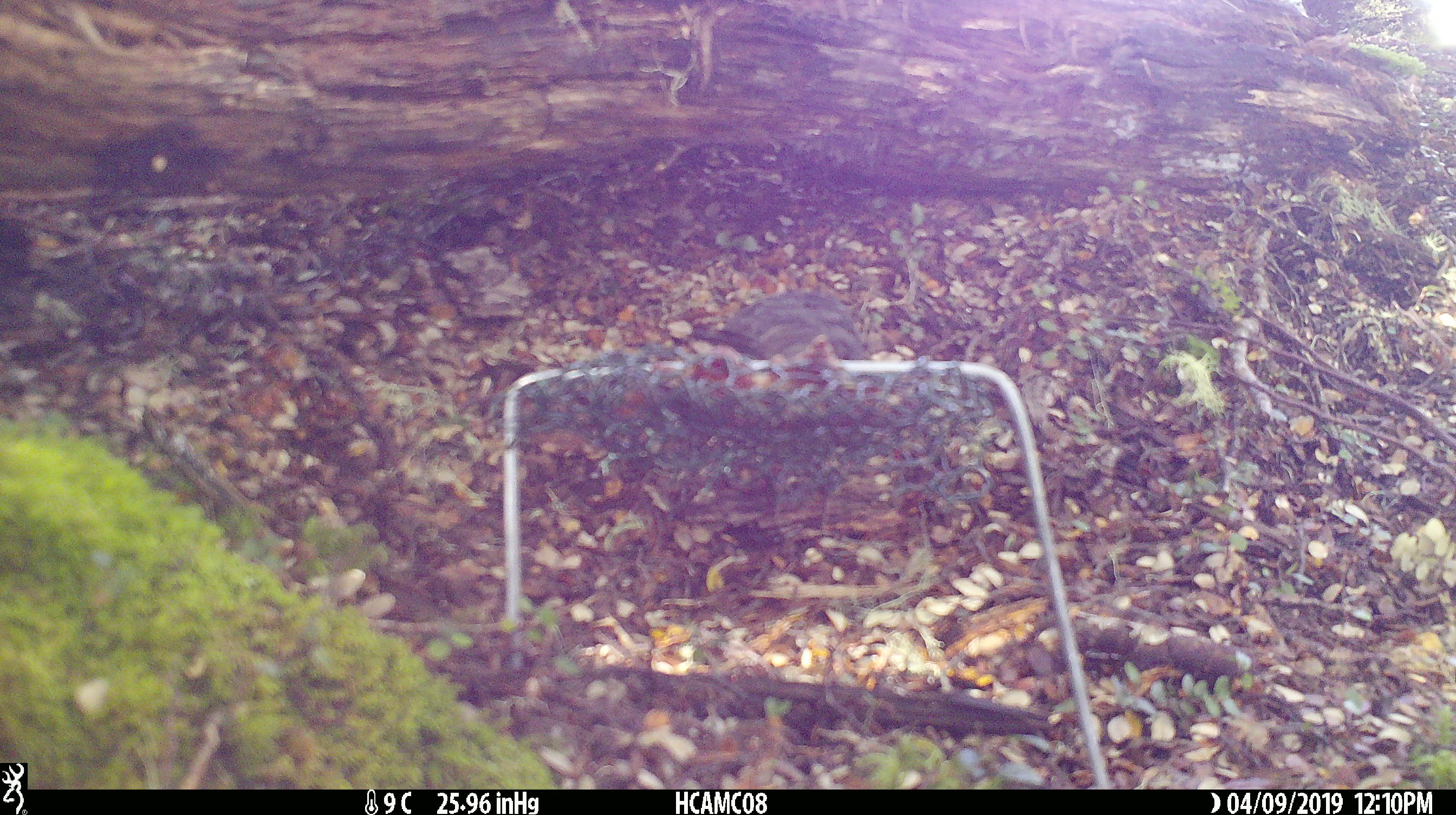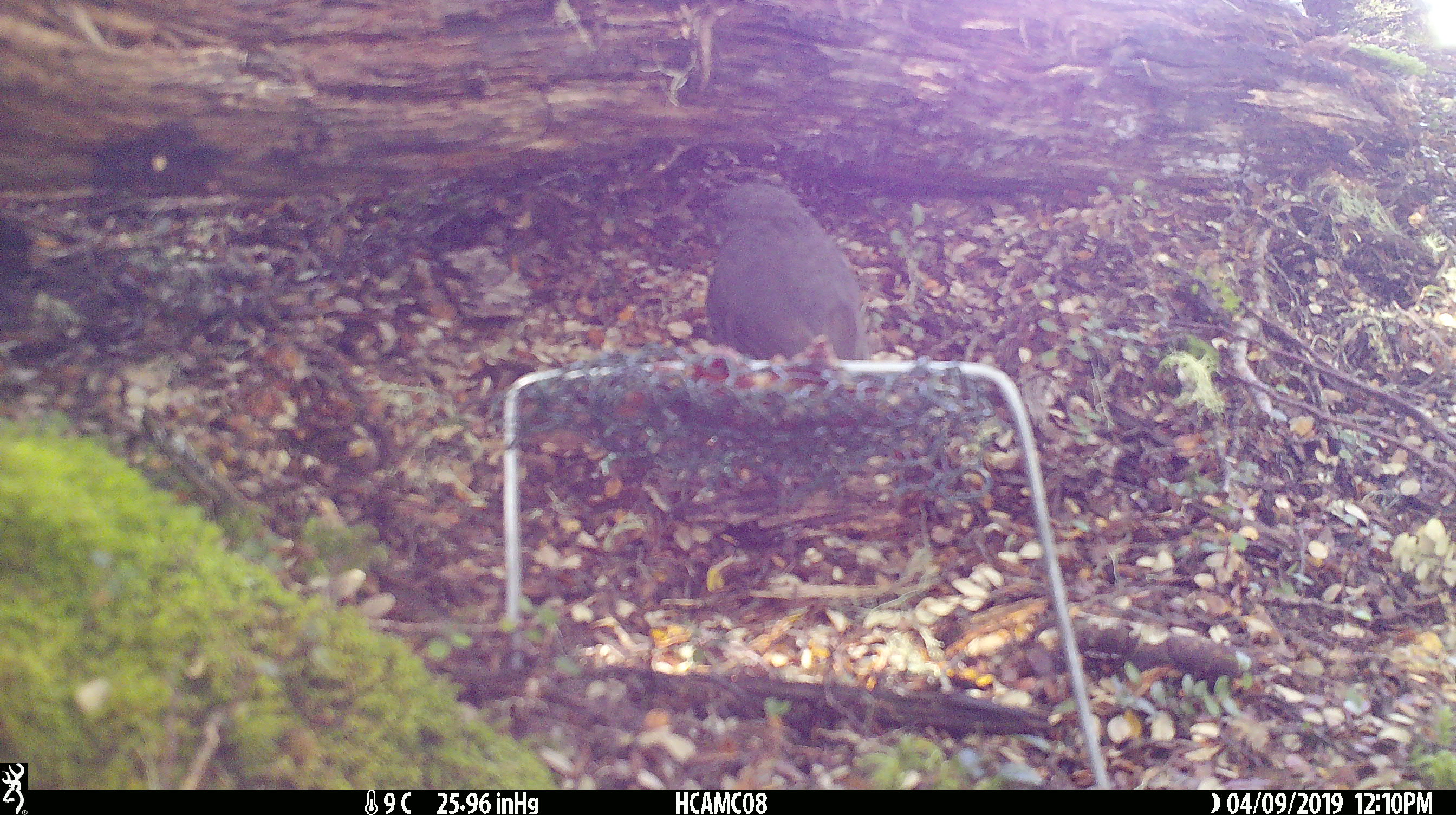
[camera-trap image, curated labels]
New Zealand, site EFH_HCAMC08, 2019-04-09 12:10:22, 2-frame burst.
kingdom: Animalia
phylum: Chordata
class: Aves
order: Passeriformes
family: Petroicidae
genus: Petroica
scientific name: Petroica australis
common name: new zealand robin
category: robin